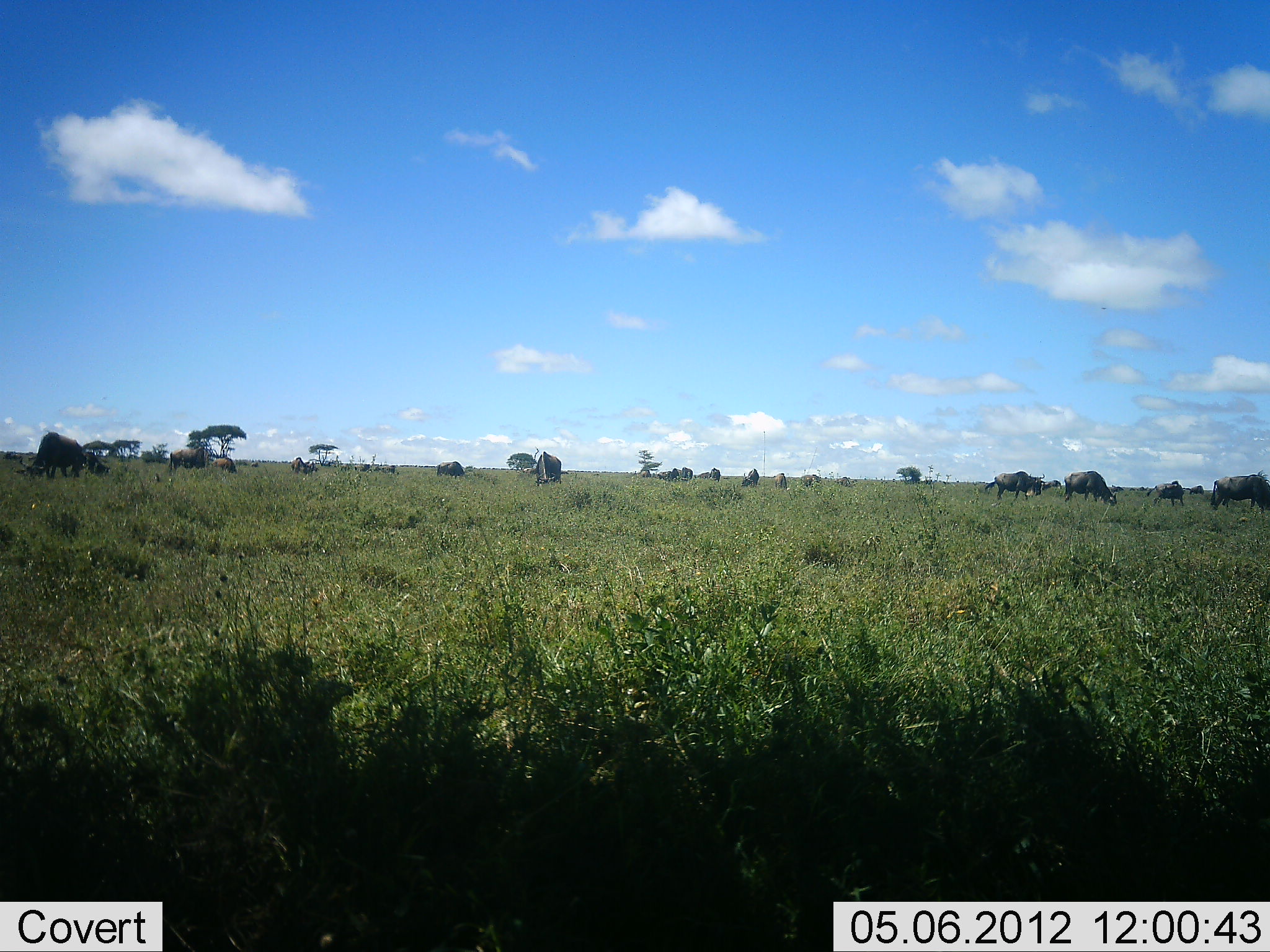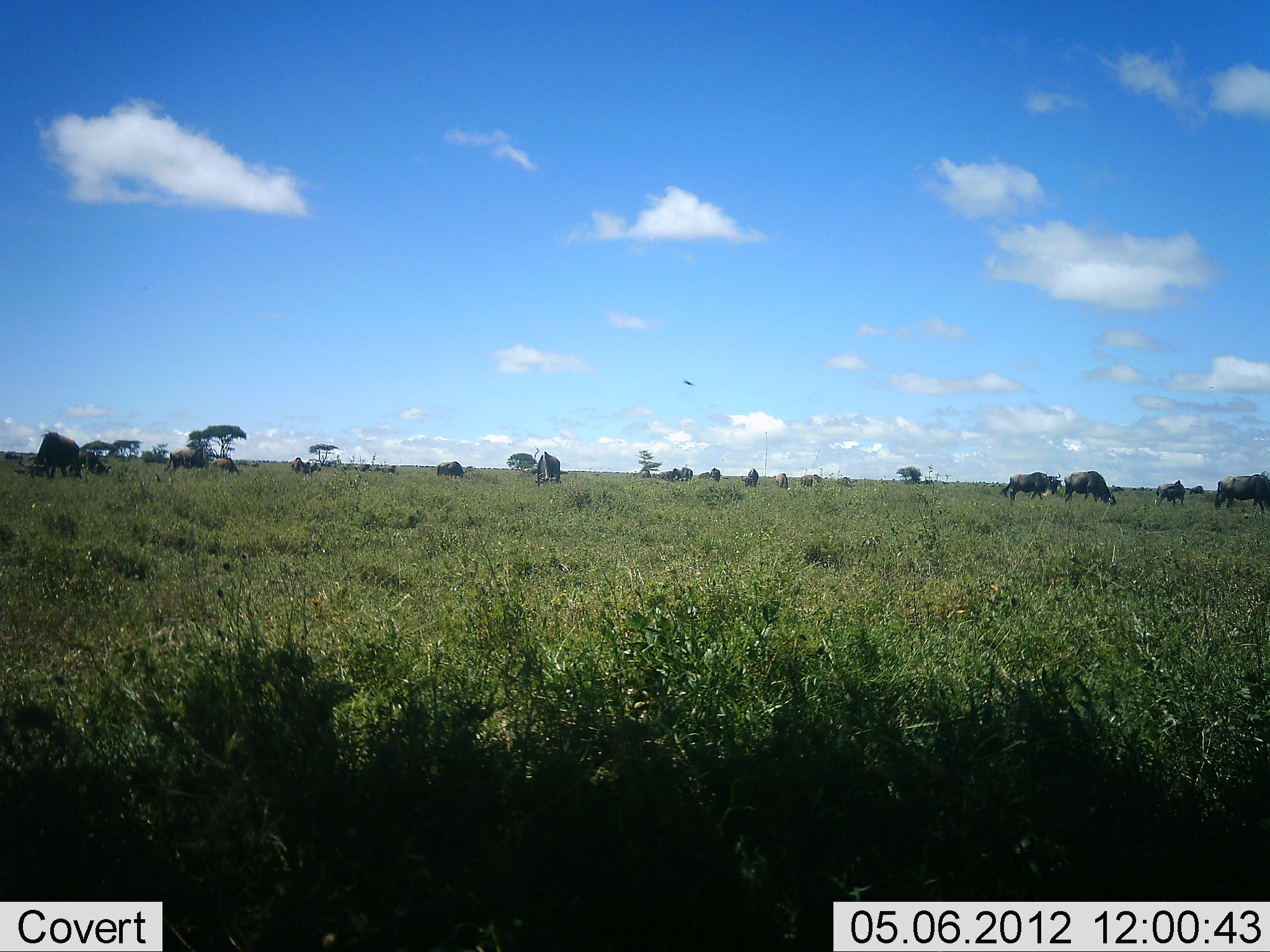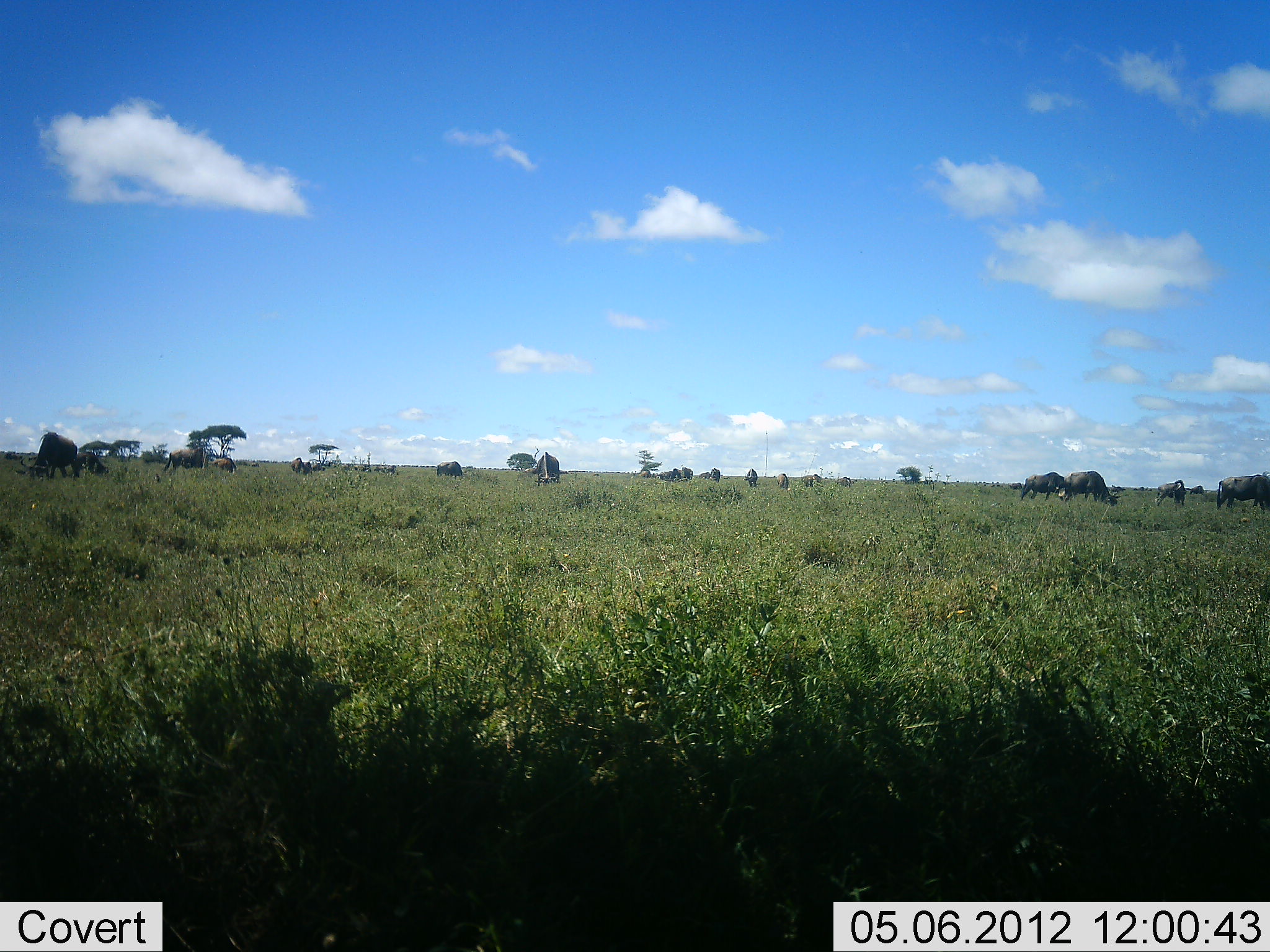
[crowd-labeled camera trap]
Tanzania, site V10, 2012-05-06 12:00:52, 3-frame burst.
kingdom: Animalia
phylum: Chordata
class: Mammalia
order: Artiodactyla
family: Bovidae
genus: Connochaetes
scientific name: Connochaetes taurinus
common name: blue wildebeest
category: wildebeest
Wildebeest (blue wildebeest) (Connochaetes taurinus), count 11-50. Behavior (volunteer vote fractions): standing 58%, resting 8%, moving 50%, interacting 8%. Young present (vote fraction): 0%. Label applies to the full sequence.